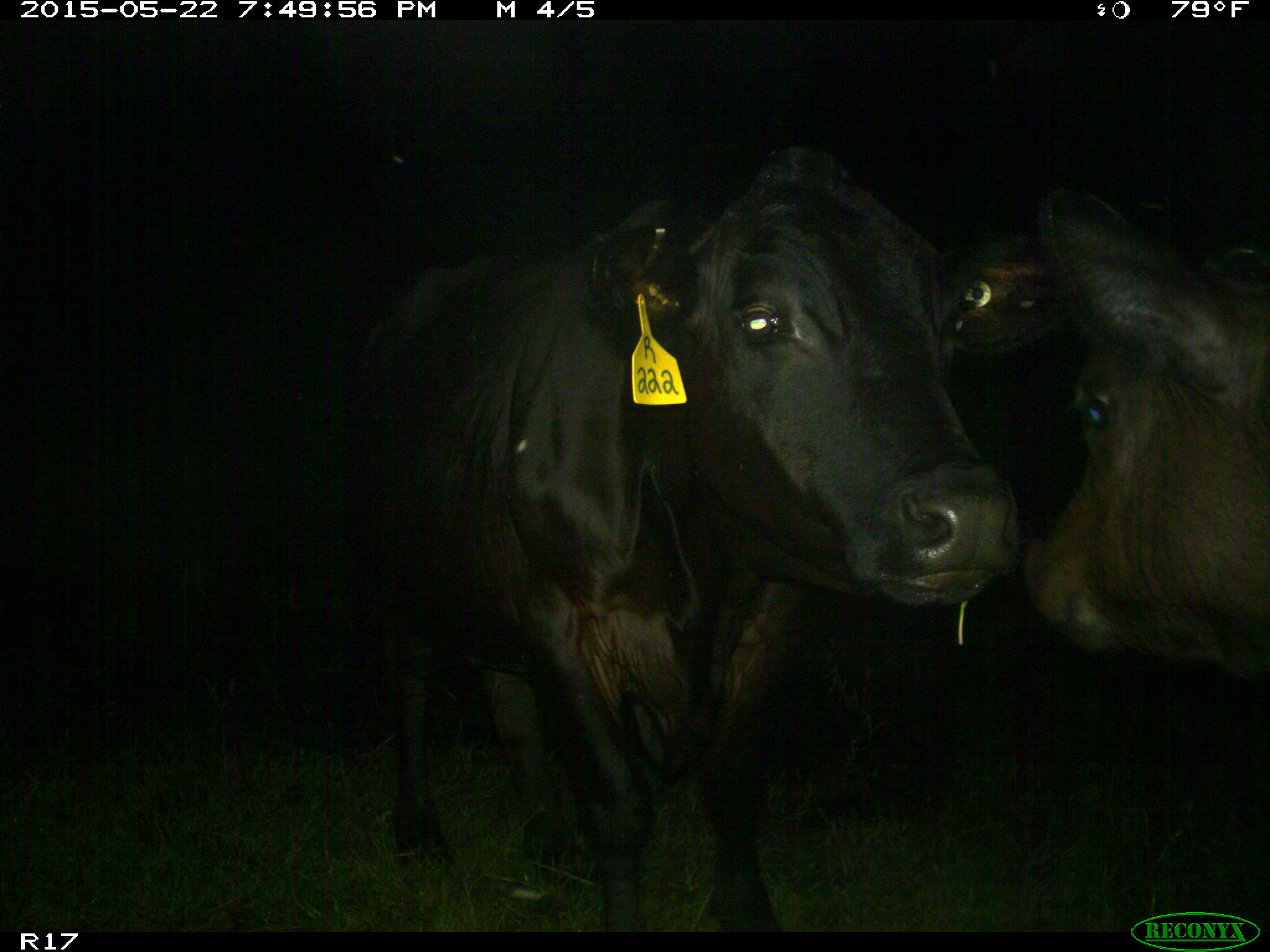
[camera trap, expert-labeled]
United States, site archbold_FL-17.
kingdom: Animalia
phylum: Chordata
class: Mammalia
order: Artiodactyla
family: Bovidae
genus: Bos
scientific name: Bos taurus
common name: domestic cow